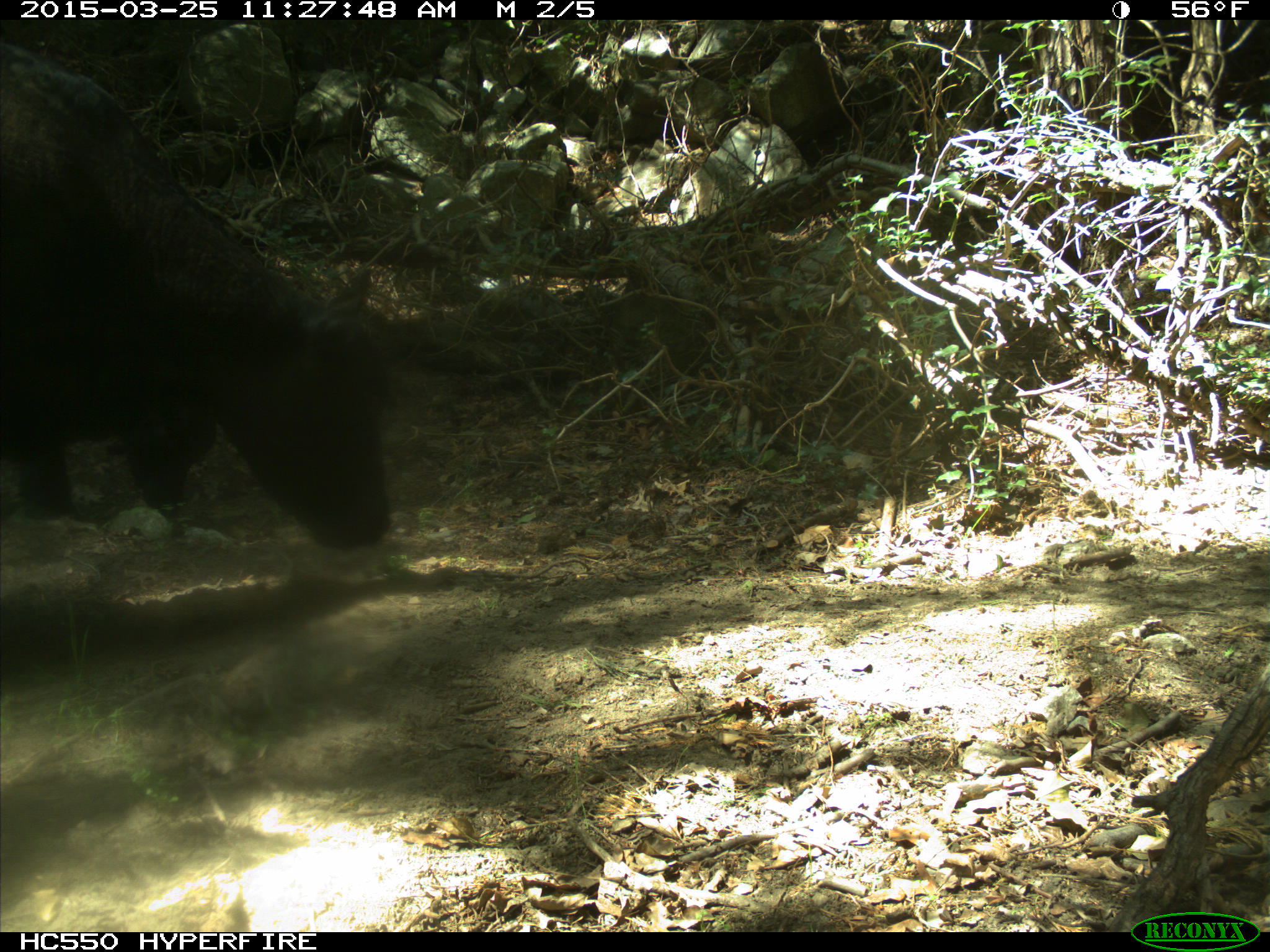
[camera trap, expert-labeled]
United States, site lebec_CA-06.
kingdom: Animalia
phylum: Chordata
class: Mammalia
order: Artiodactyla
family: Bovidae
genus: Bos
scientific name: Bos taurus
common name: domestic cow